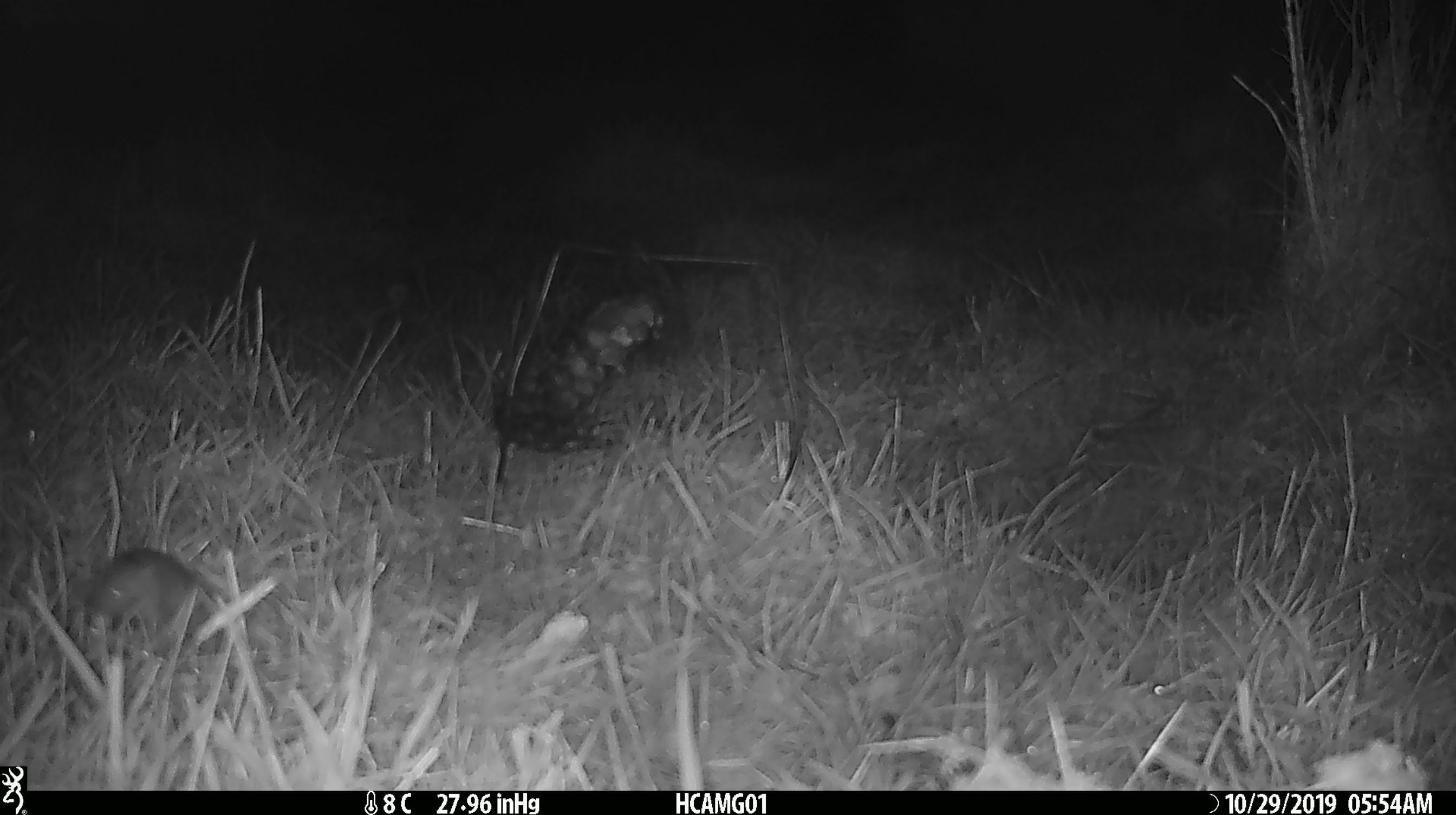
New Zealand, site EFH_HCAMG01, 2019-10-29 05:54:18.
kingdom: Animalia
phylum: Chordata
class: Mammalia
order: Rodentia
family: Muridae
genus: Mus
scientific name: Mus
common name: mouse